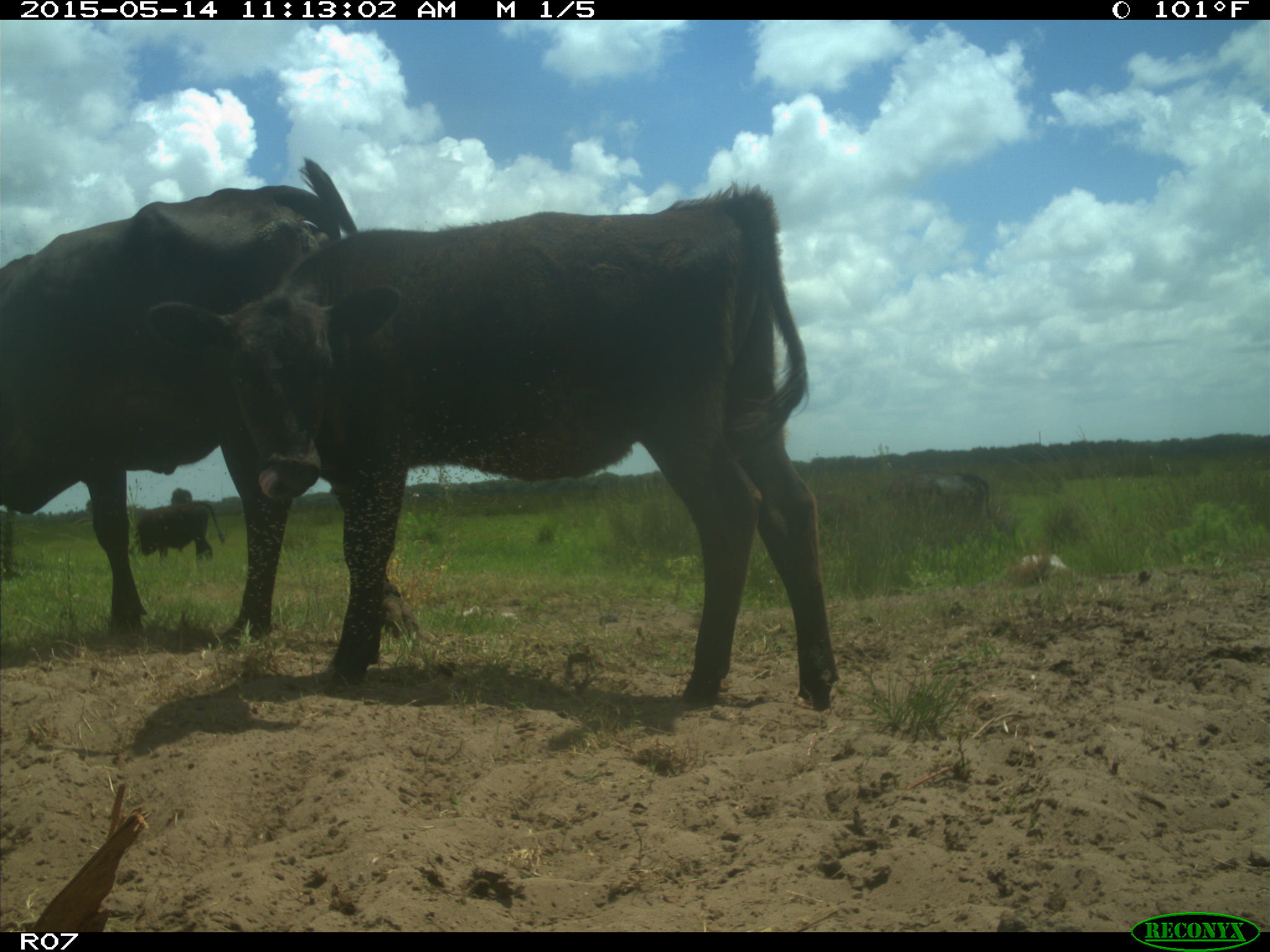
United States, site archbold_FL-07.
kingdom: Animalia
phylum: Chordata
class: Mammalia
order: Artiodactyla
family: Bovidae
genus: Bos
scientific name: Bos taurus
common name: domestic cow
Bos taurus (domestic cow).